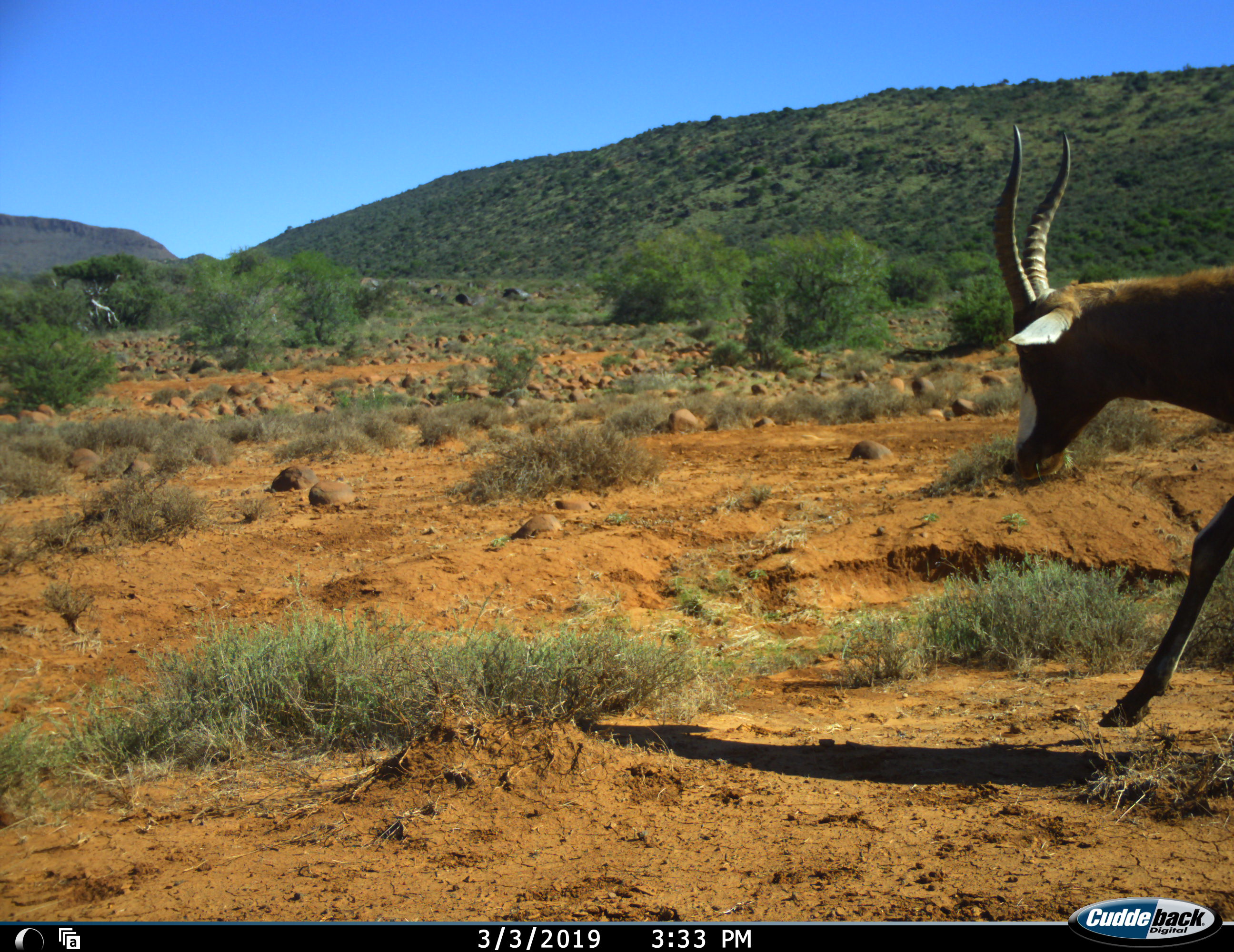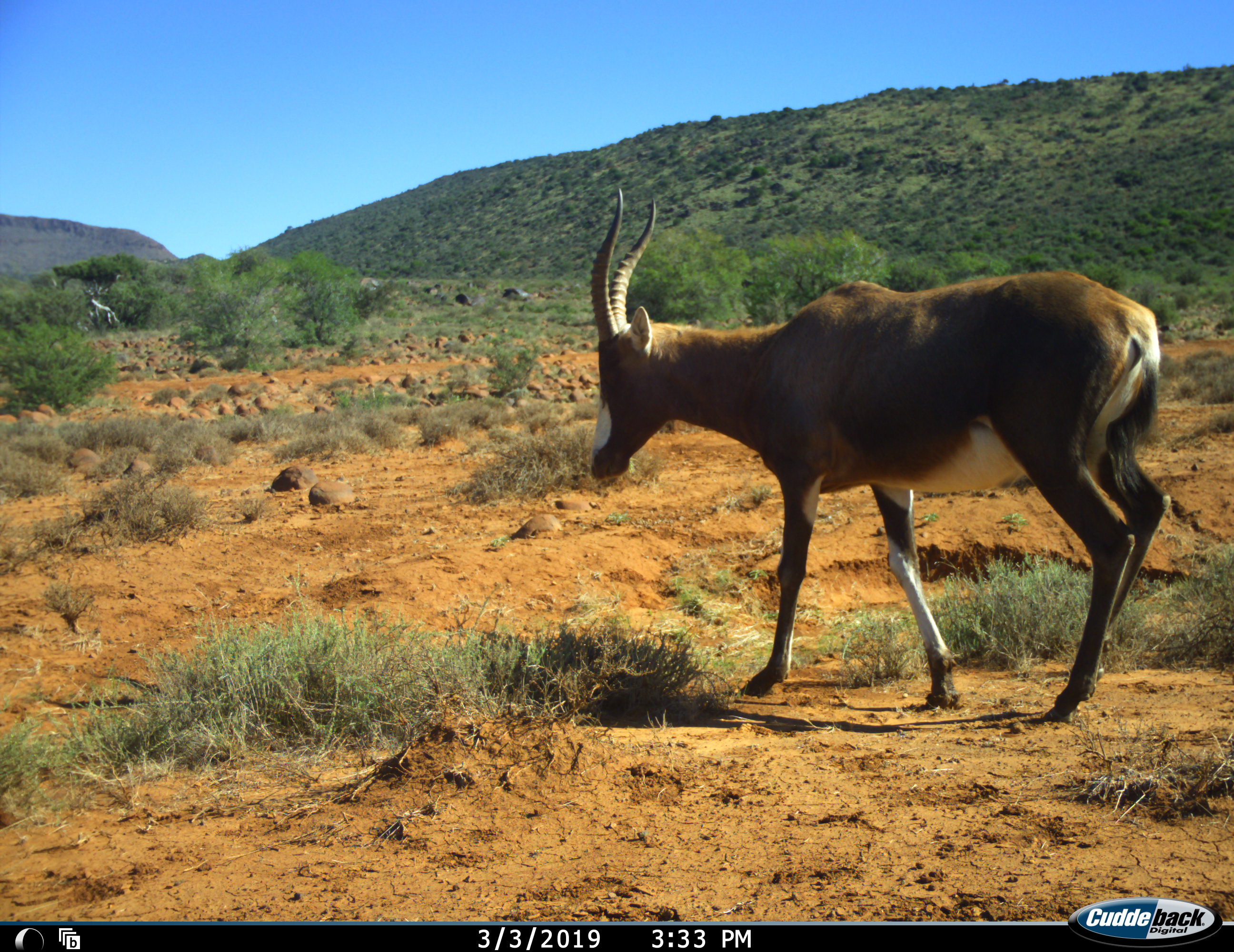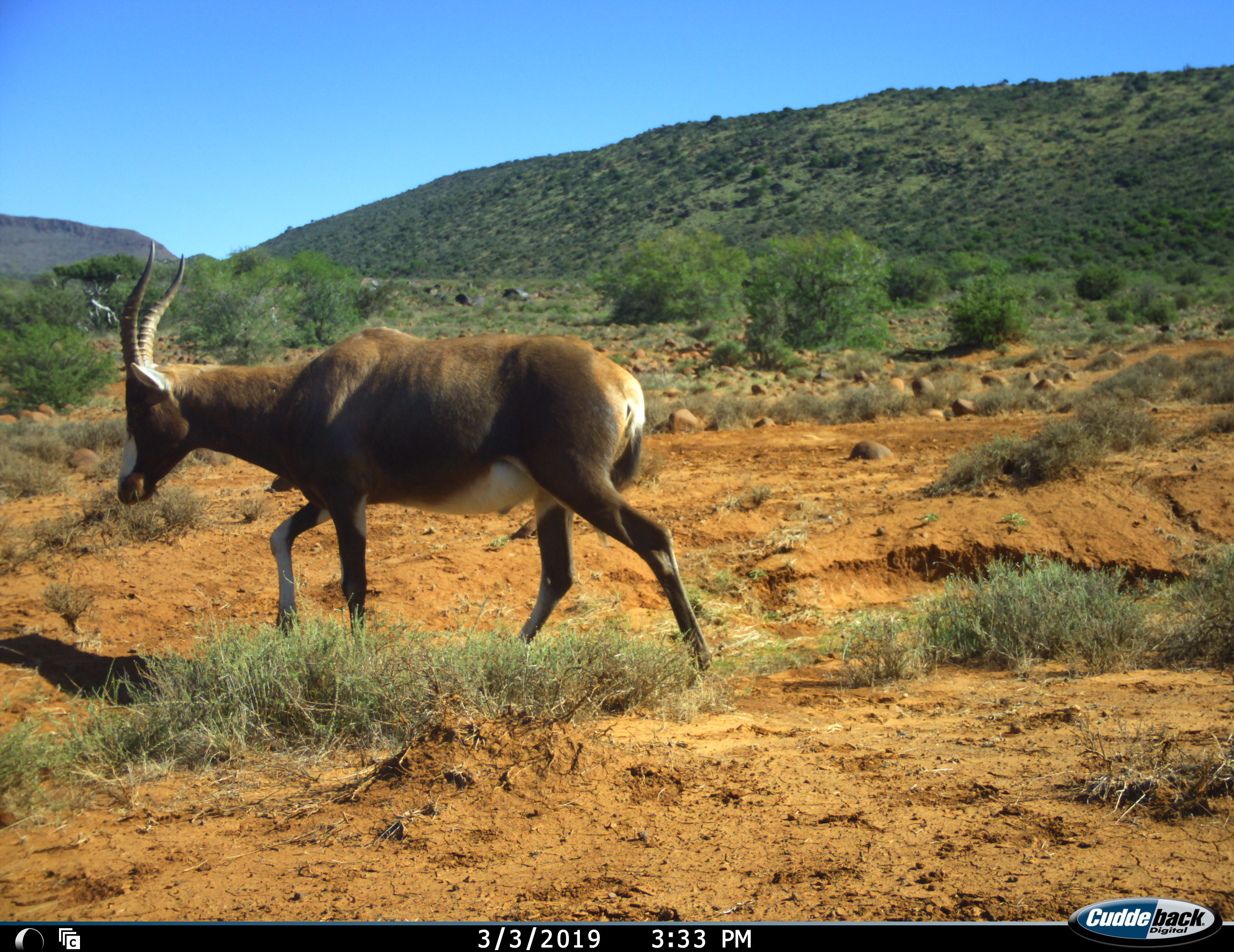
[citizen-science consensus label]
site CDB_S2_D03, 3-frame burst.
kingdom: Animalia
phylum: Chordata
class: Mammalia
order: Artiodactyla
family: Bovidae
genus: Damaliscus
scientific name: Damaliscus pygargus phillipsi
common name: blesbok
Blesbok (Damaliscus pygargus phillipsi), count 1. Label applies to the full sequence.